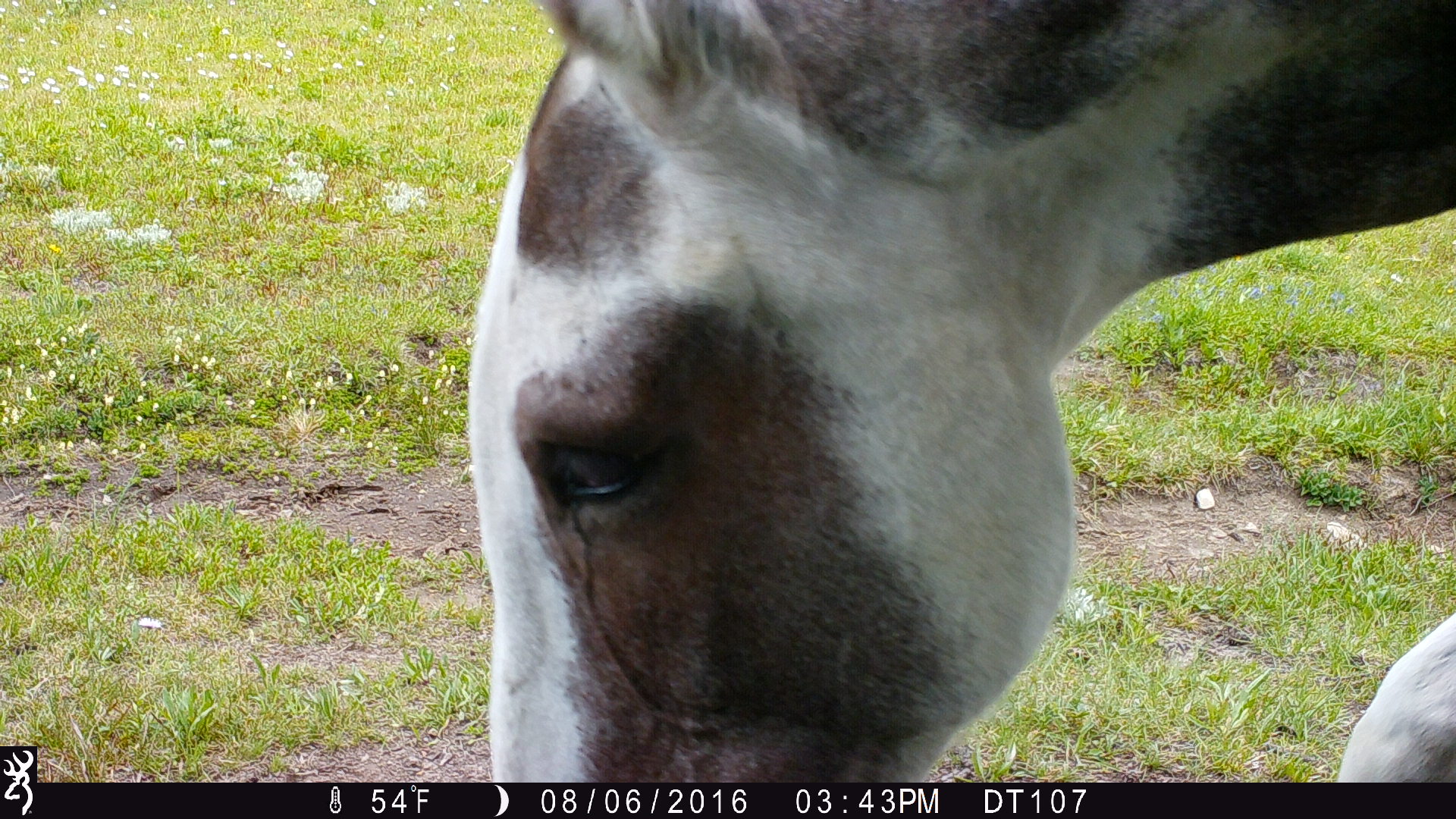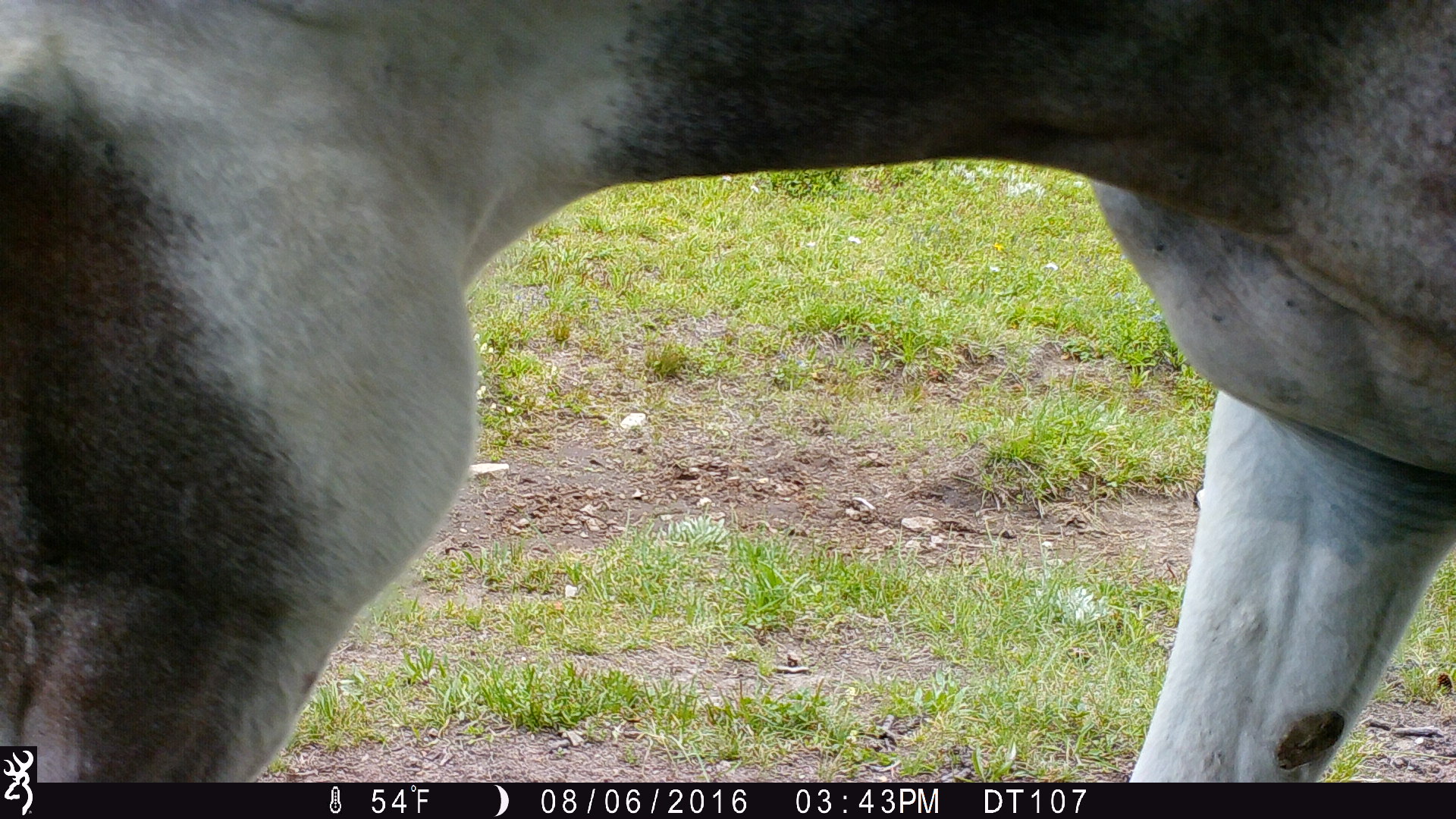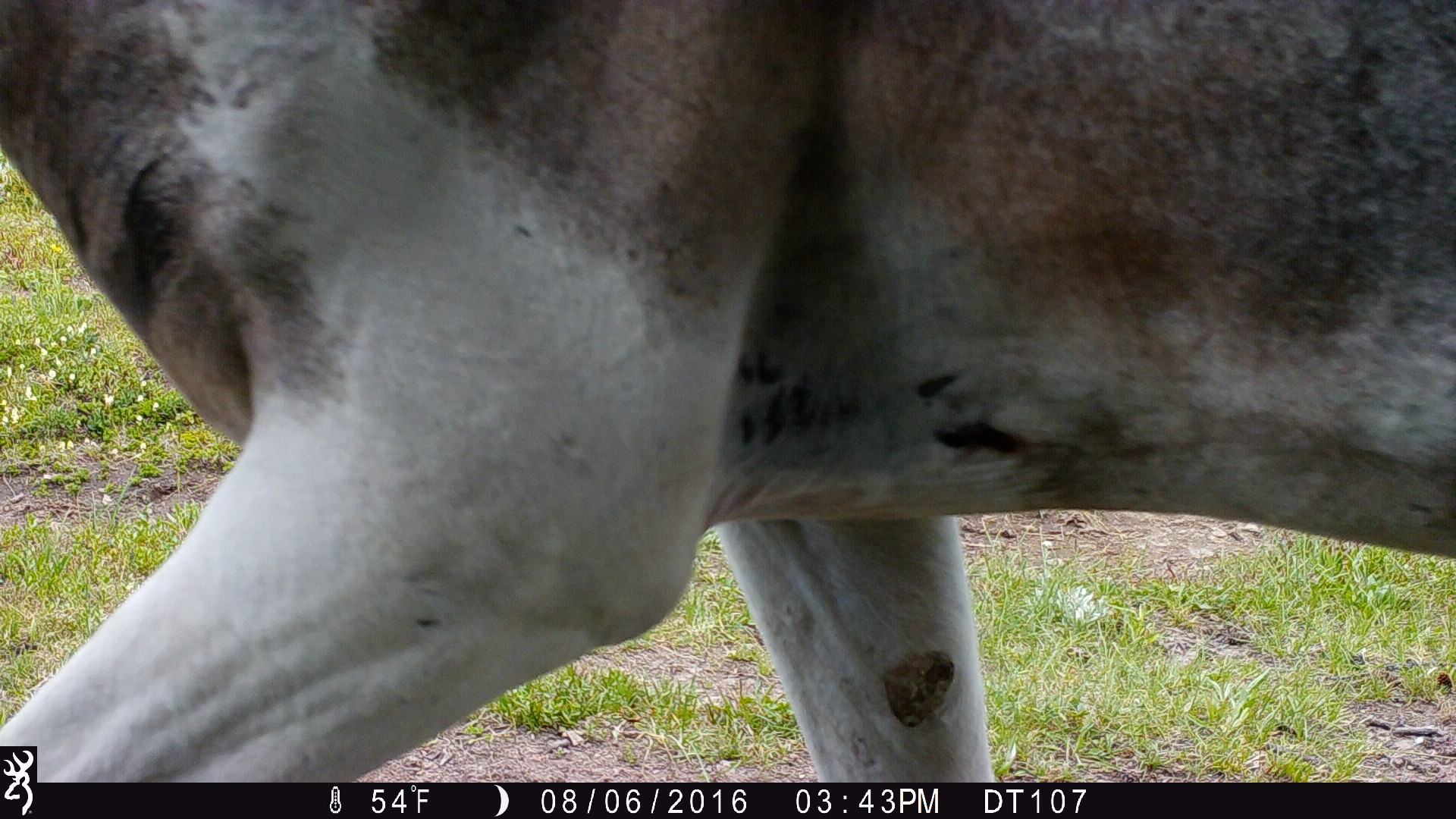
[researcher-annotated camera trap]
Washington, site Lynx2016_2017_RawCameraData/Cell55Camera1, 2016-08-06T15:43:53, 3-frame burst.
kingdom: Animalia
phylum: Chordata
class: Mammalia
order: Perissodactyla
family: Equidae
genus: Equus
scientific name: Equus caballus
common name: domestic horse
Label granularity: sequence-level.